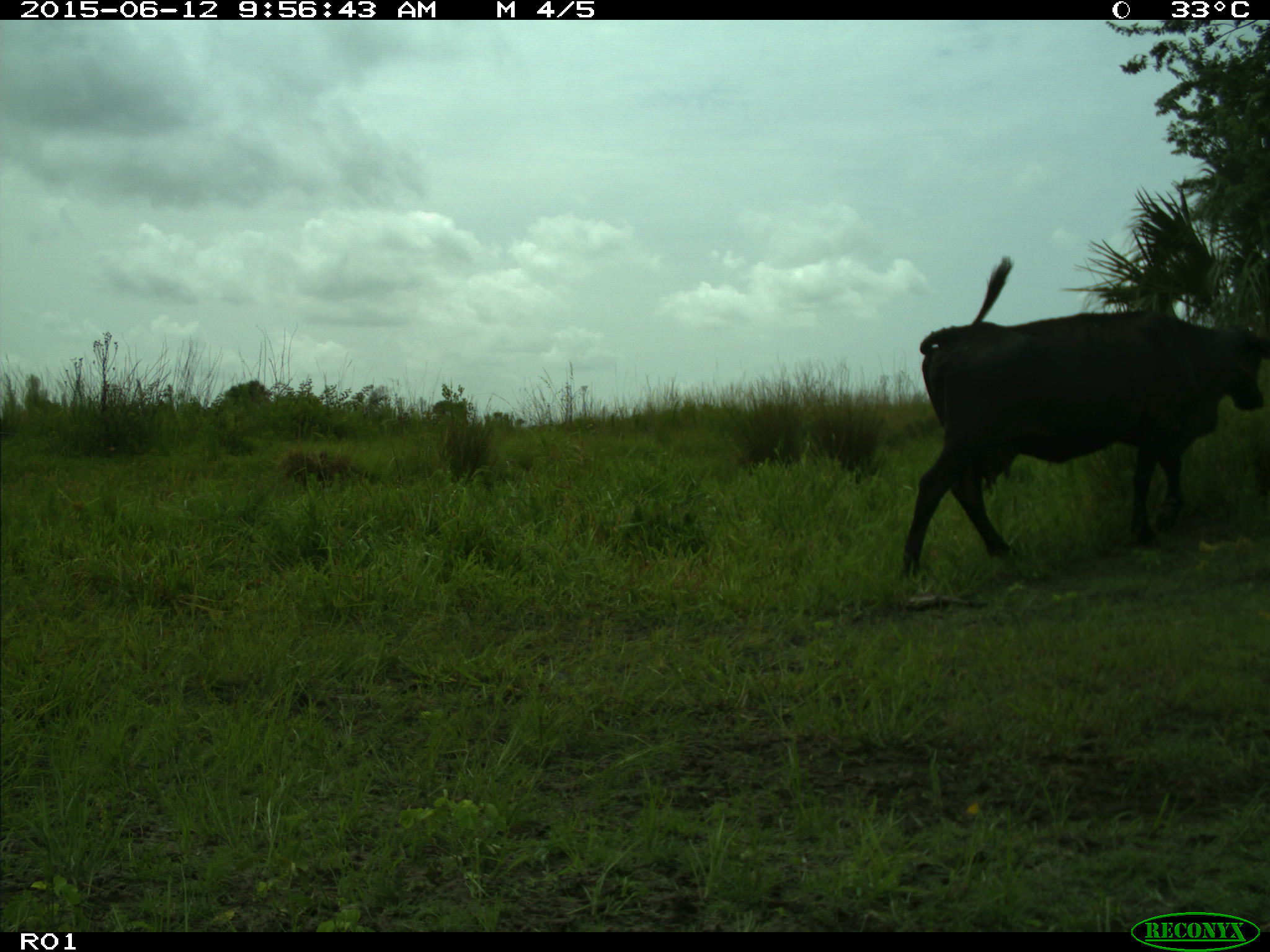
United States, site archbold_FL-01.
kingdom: Animalia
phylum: Chordata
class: Mammalia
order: Artiodactyla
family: Bovidae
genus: Bos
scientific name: Bos taurus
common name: domestic cow